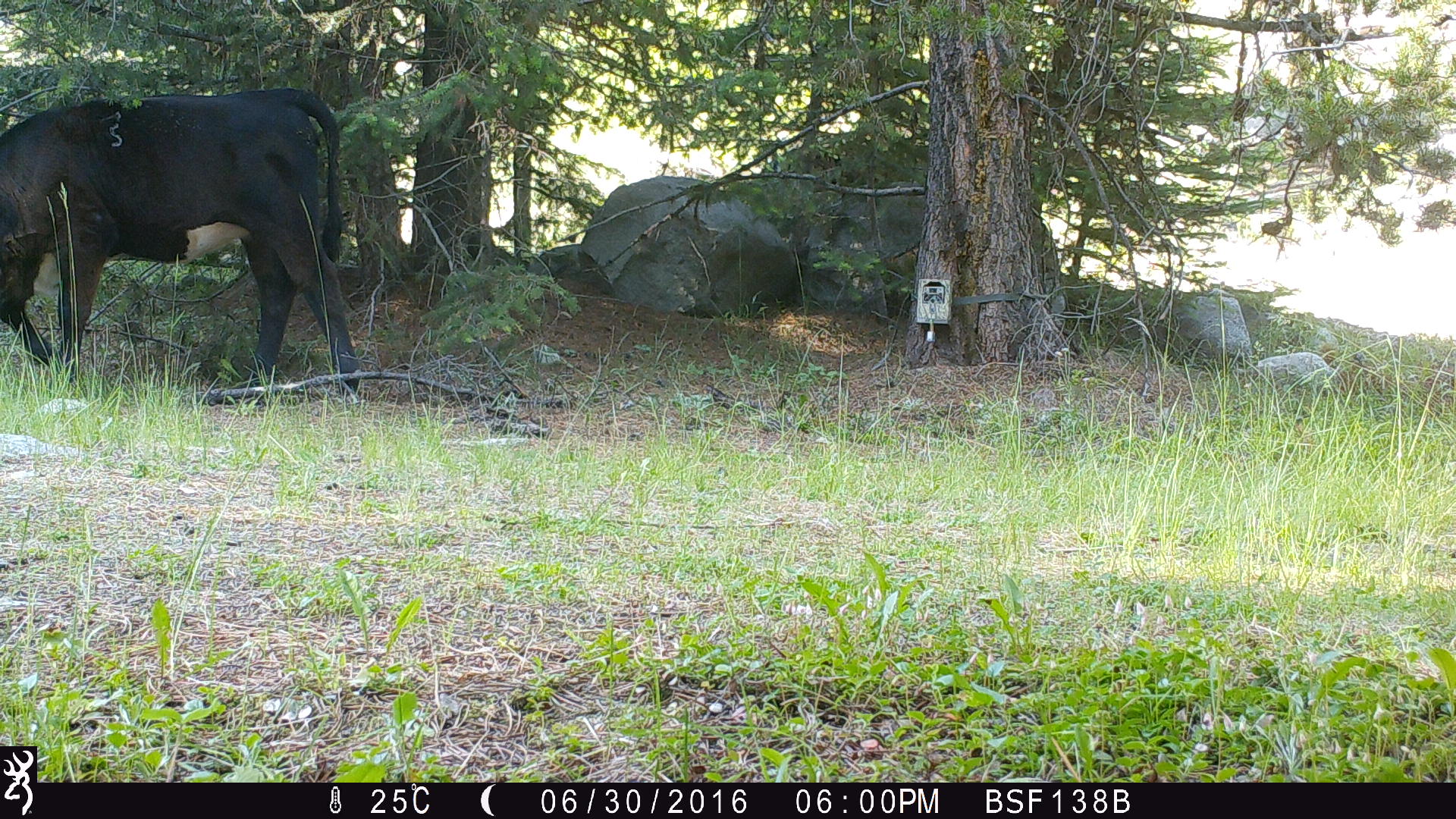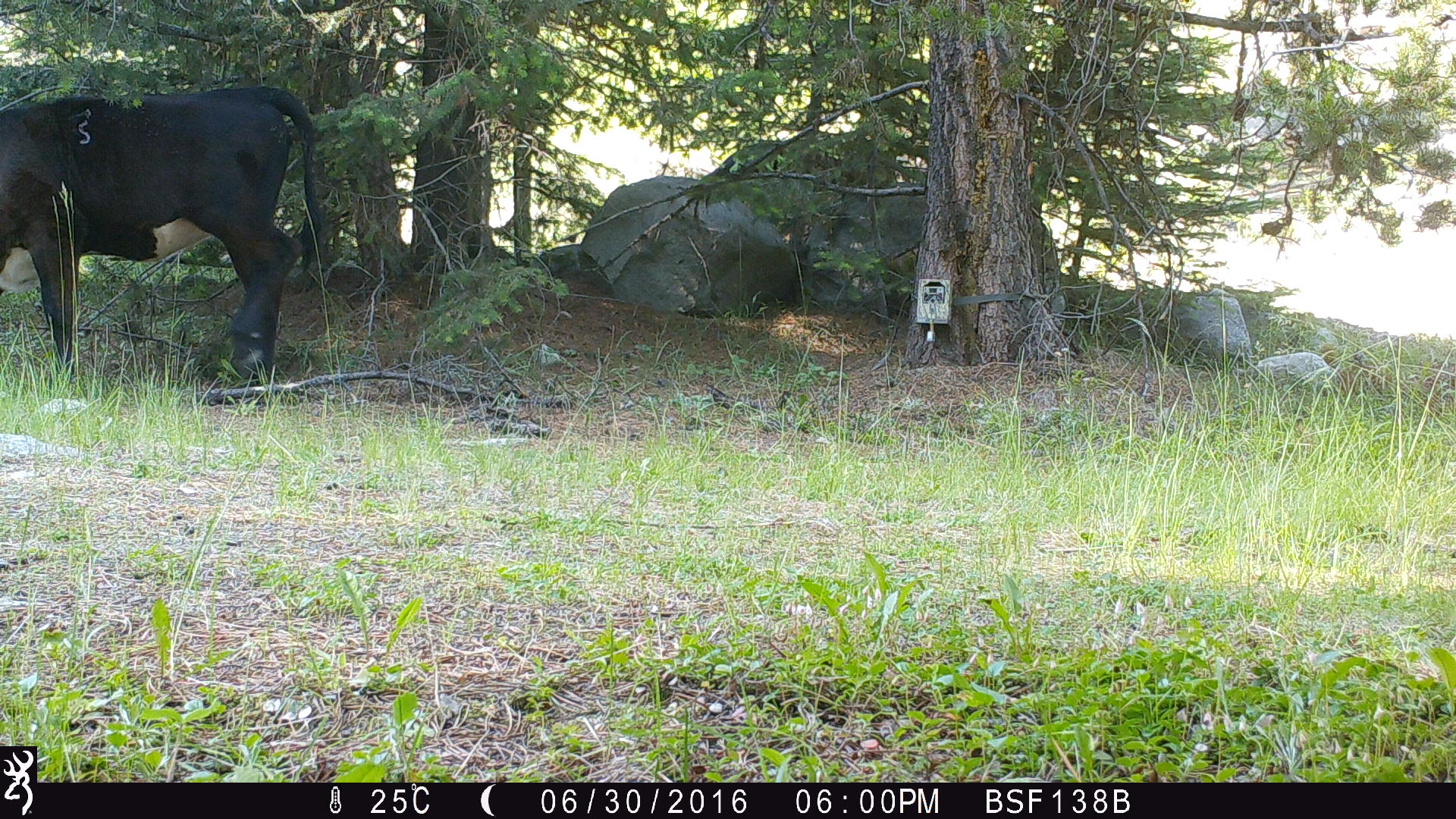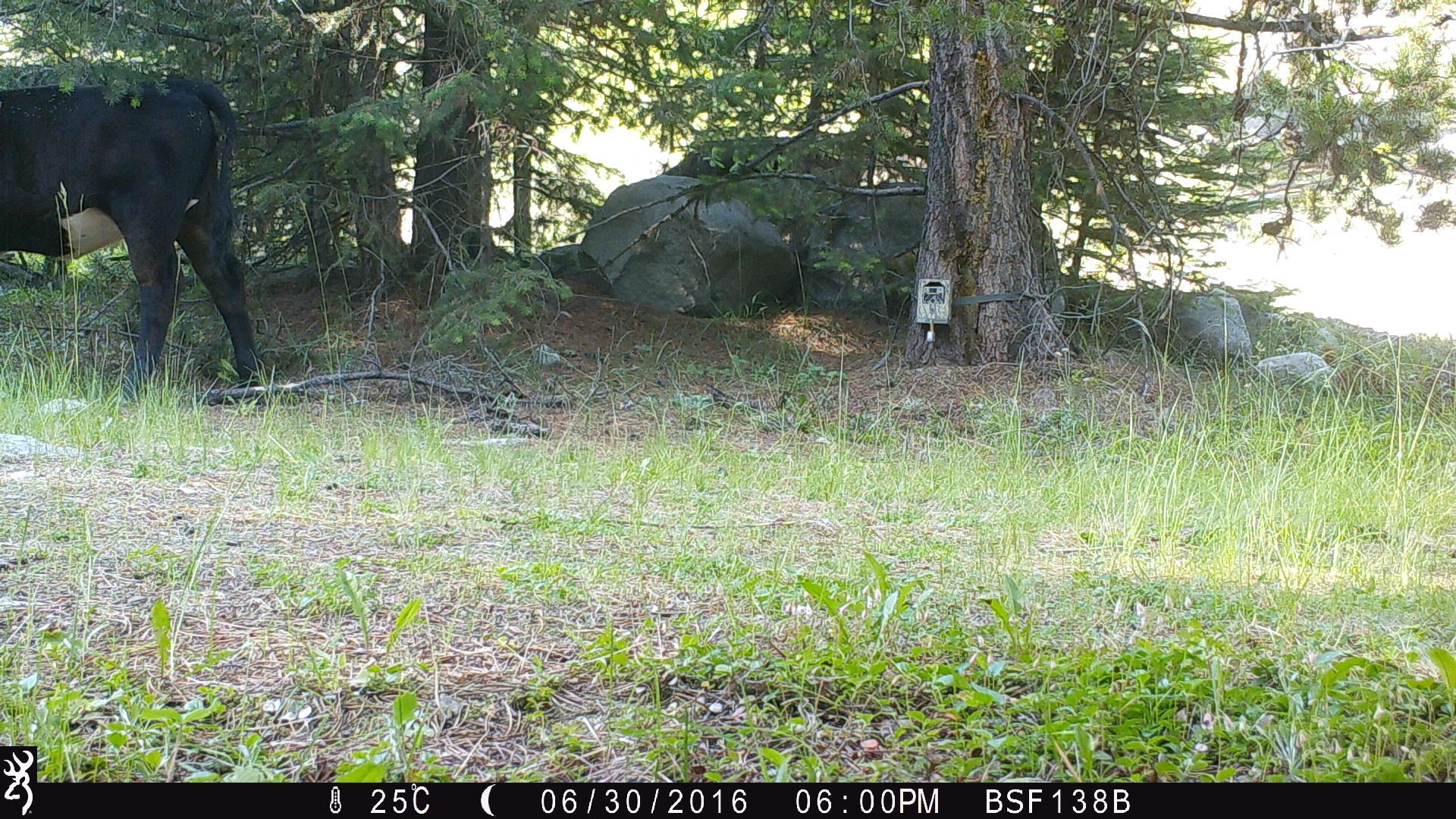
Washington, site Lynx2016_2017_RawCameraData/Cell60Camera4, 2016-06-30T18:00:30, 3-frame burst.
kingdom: Animalia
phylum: Chordata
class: Mammalia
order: Artiodactyla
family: Bovidae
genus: Bos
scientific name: Bos taurus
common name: domestic cattle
Domestic cattle (Bos taurus). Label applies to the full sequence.